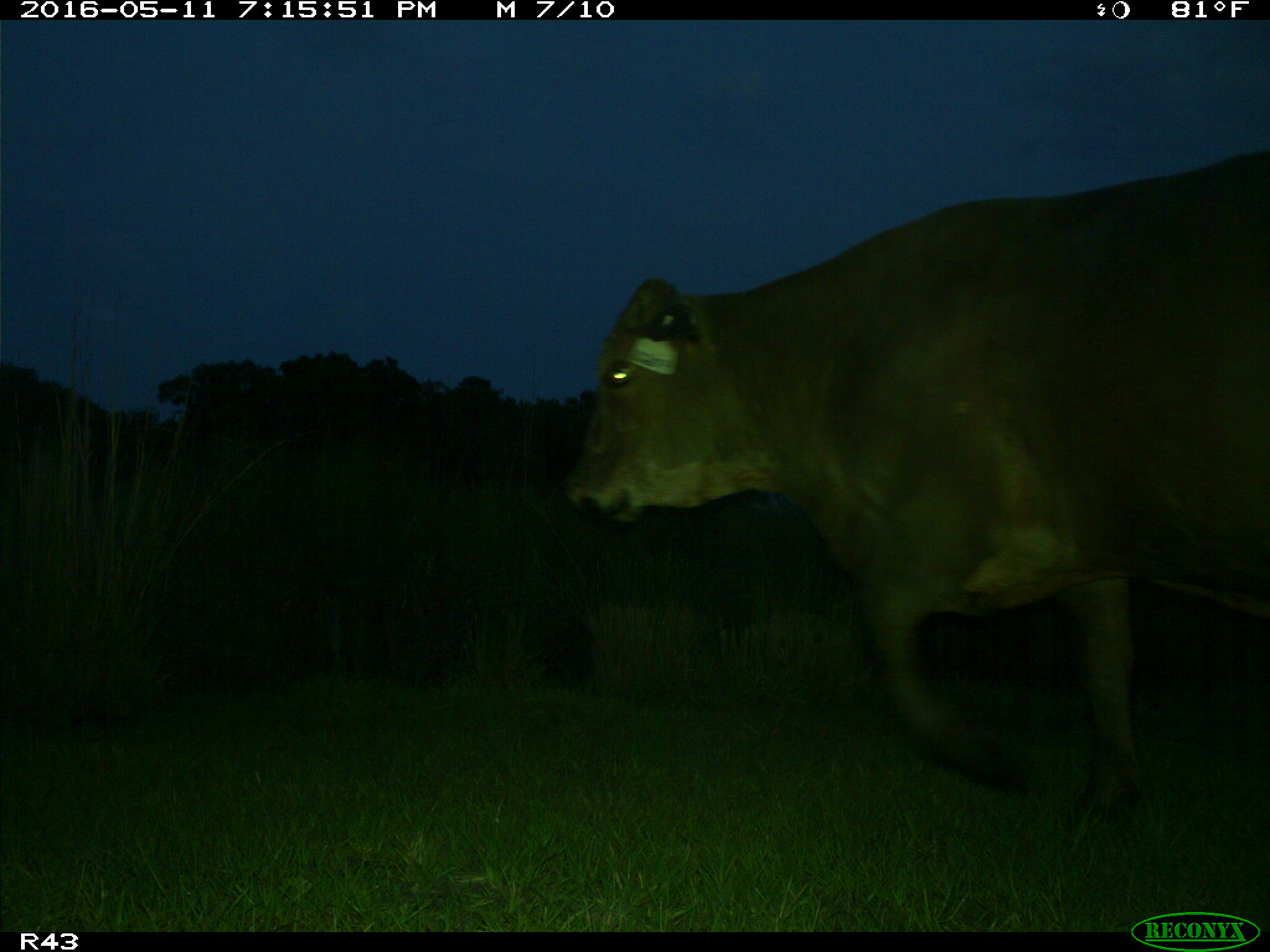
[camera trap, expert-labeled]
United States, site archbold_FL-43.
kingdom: Animalia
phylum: Chordata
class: Mammalia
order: Artiodactyla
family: Bovidae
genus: Bos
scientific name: Bos taurus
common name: domestic cow